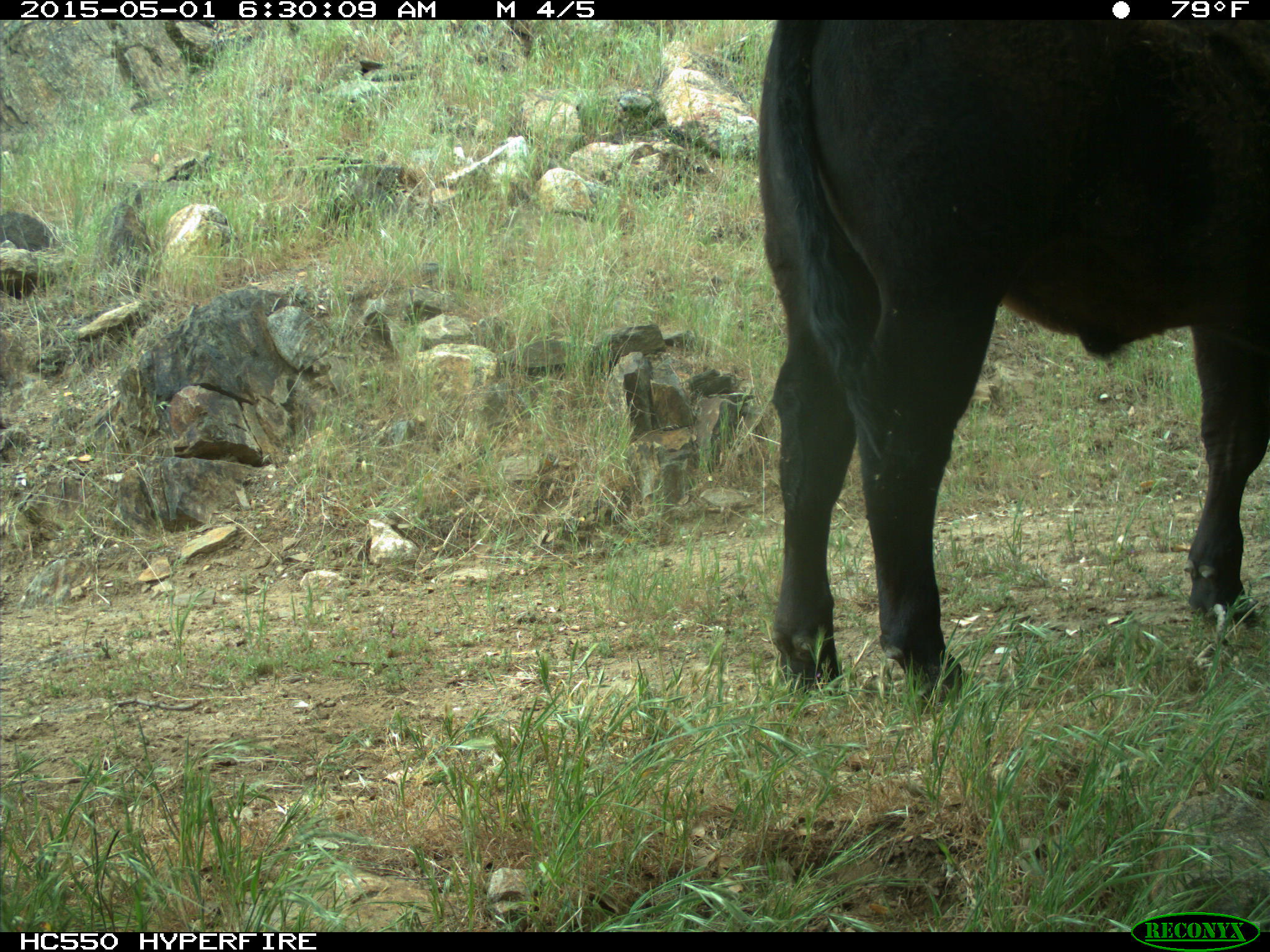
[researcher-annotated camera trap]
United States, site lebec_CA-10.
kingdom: Animalia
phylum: Chordata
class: Mammalia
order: Artiodactyla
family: Bovidae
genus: Bos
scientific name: Bos taurus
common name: domestic cow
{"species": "Bos taurus (domestic cow)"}